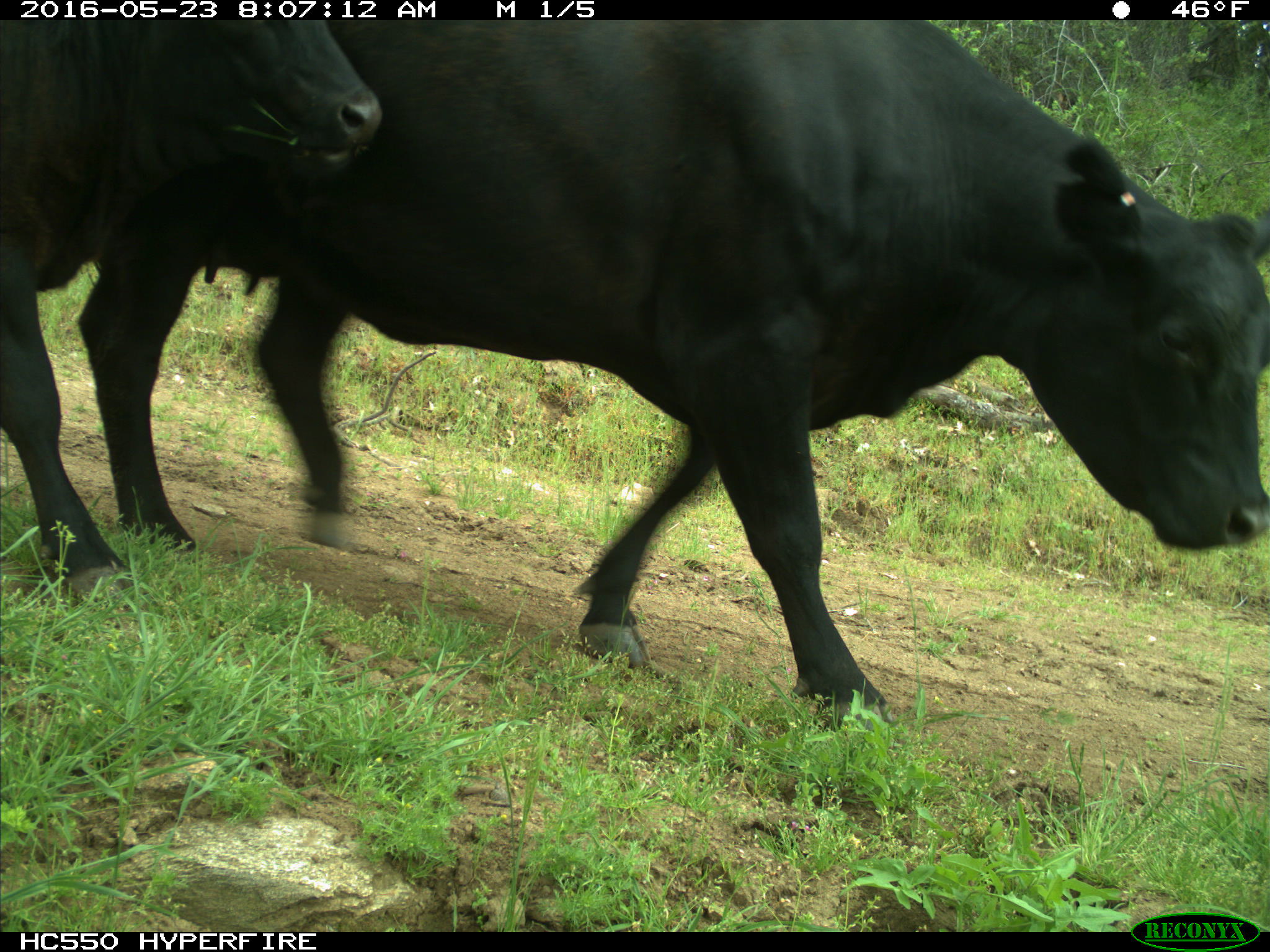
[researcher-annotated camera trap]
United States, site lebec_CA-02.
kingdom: Animalia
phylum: Chordata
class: Mammalia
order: Artiodactyla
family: Bovidae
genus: Bos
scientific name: Bos taurus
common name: domestic cow